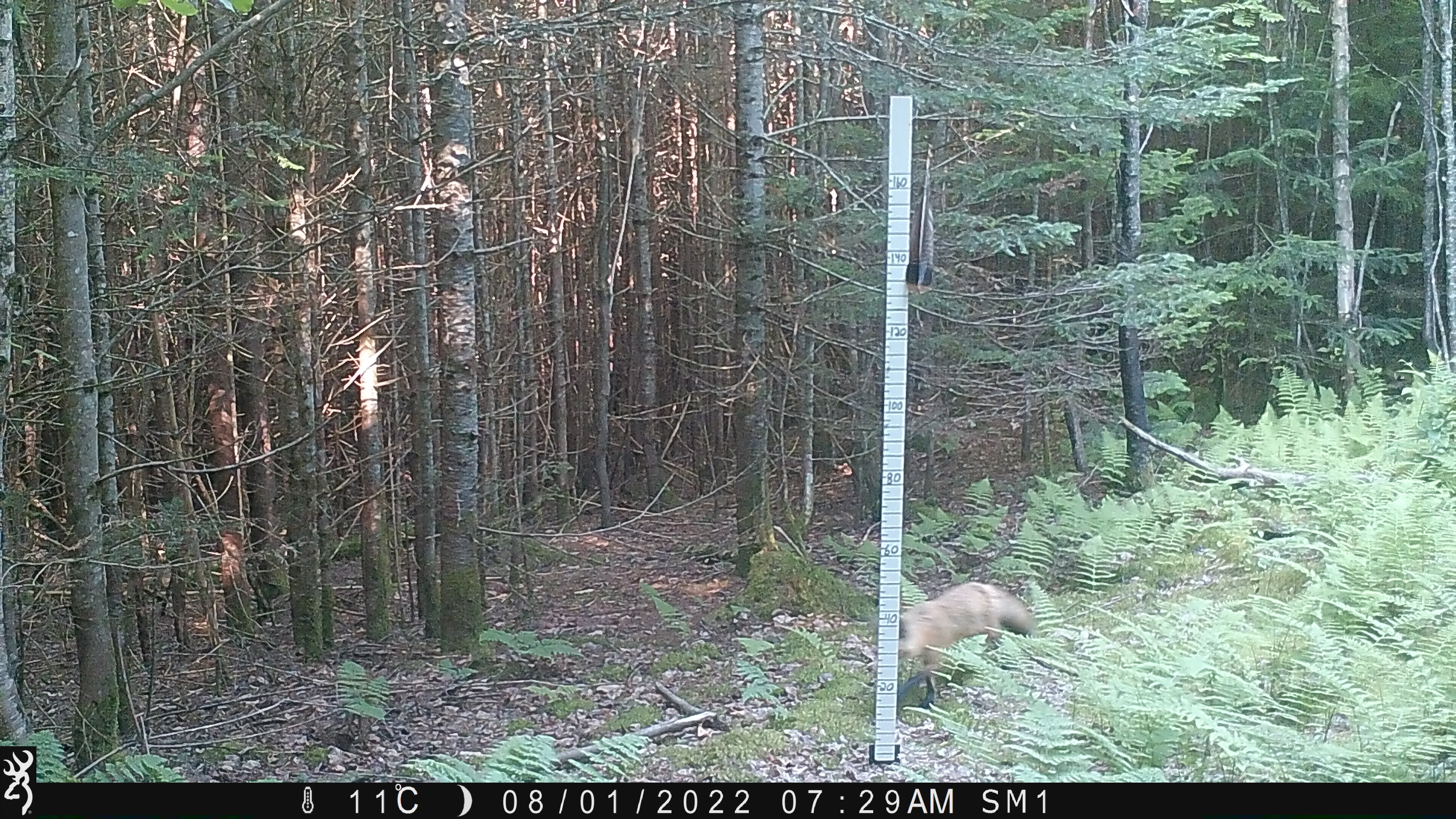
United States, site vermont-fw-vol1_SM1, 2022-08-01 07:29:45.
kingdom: Animalia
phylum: Chordata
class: Mammalia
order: Carnivora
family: Canidae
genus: Vulpes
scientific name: Vulpes vulpes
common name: red fox